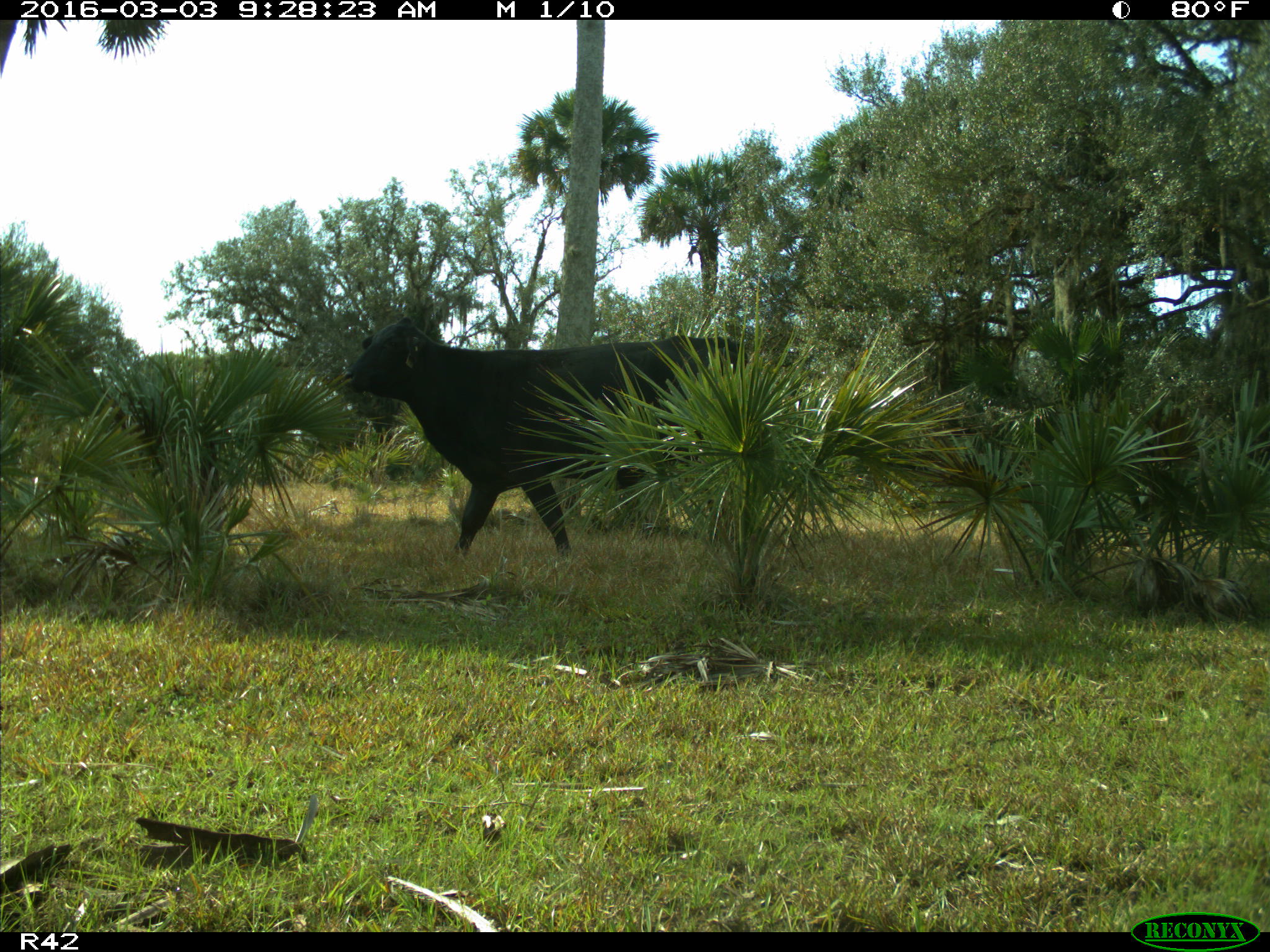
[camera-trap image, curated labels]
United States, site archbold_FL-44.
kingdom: Animalia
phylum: Chordata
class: Mammalia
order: Artiodactyla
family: Bovidae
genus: Bos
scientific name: Bos taurus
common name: domestic cow